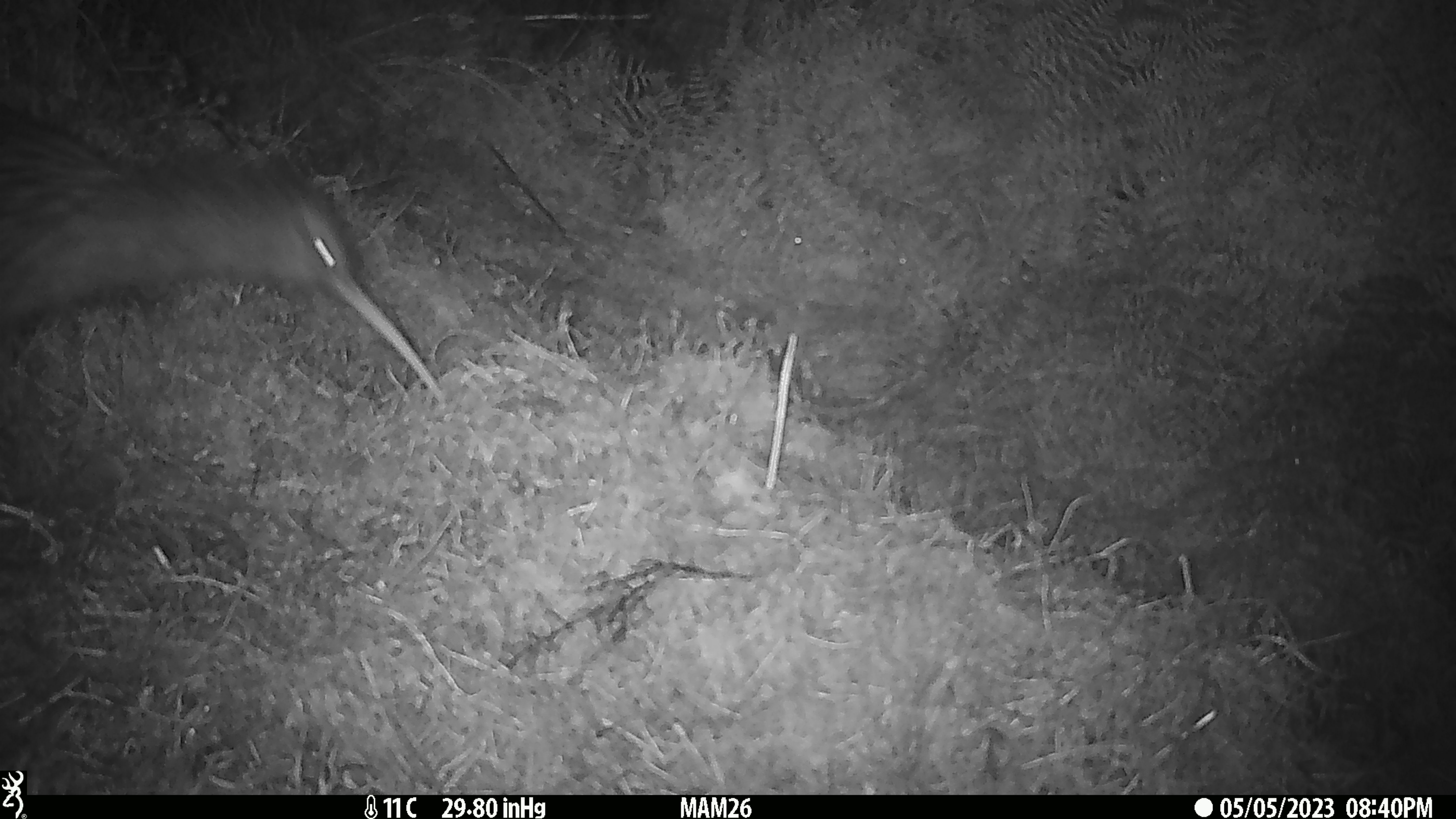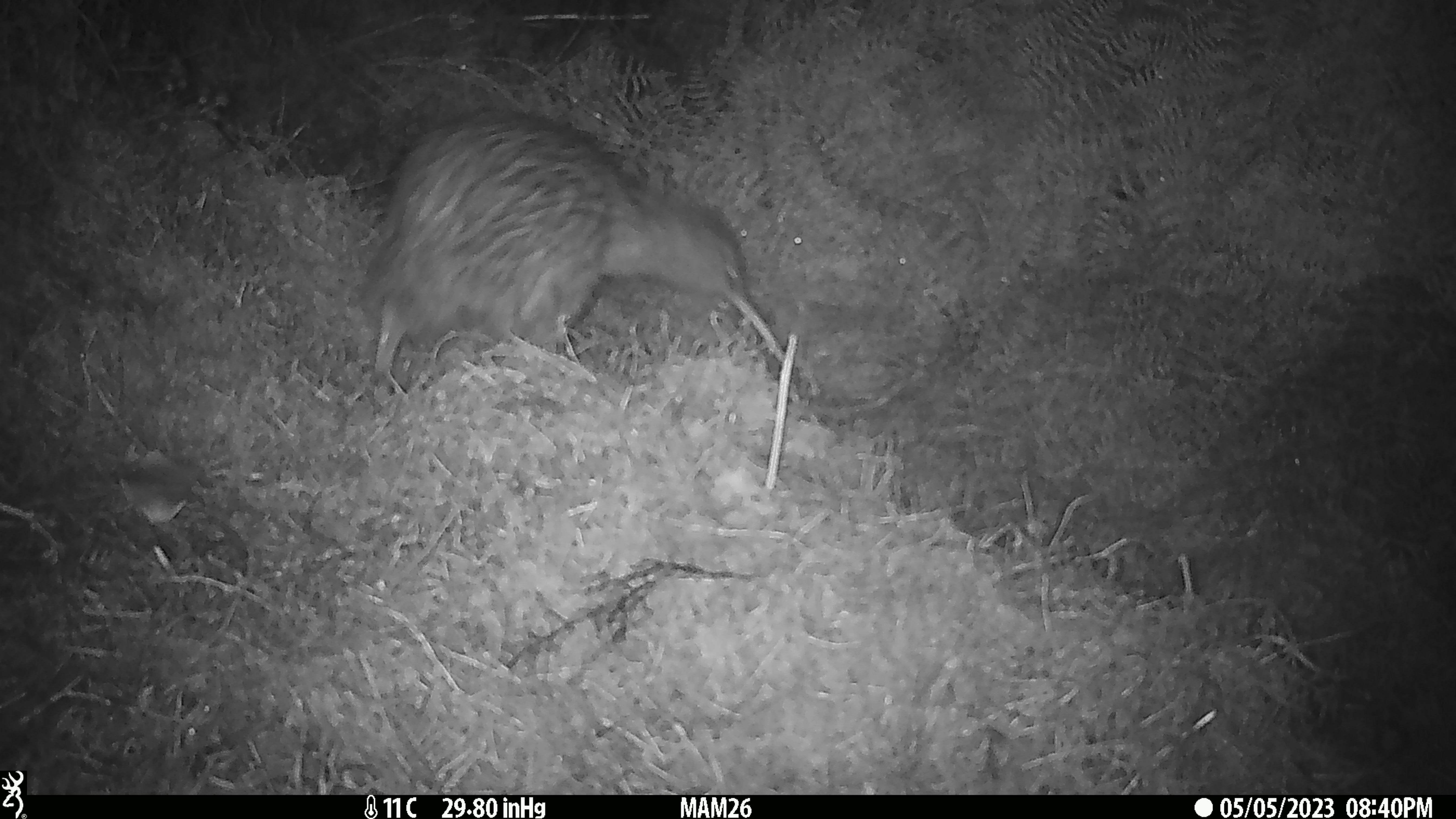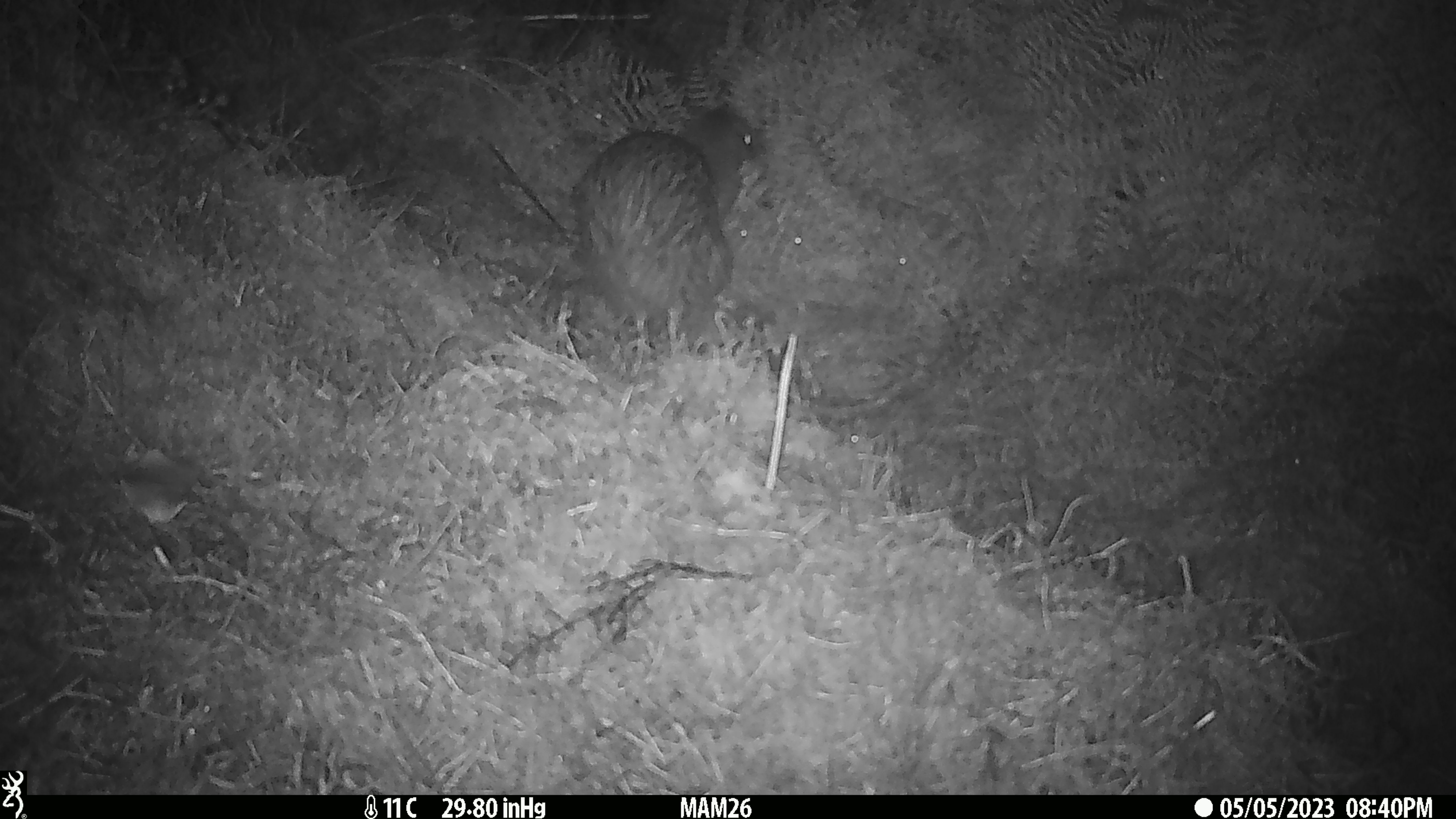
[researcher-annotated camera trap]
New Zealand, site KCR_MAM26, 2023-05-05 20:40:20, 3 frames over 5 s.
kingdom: Animalia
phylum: Chordata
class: Aves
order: Apterygiformes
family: Apterygidae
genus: Apteryx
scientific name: Apteryx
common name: kiwi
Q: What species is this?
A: Kiwi (Apteryx).